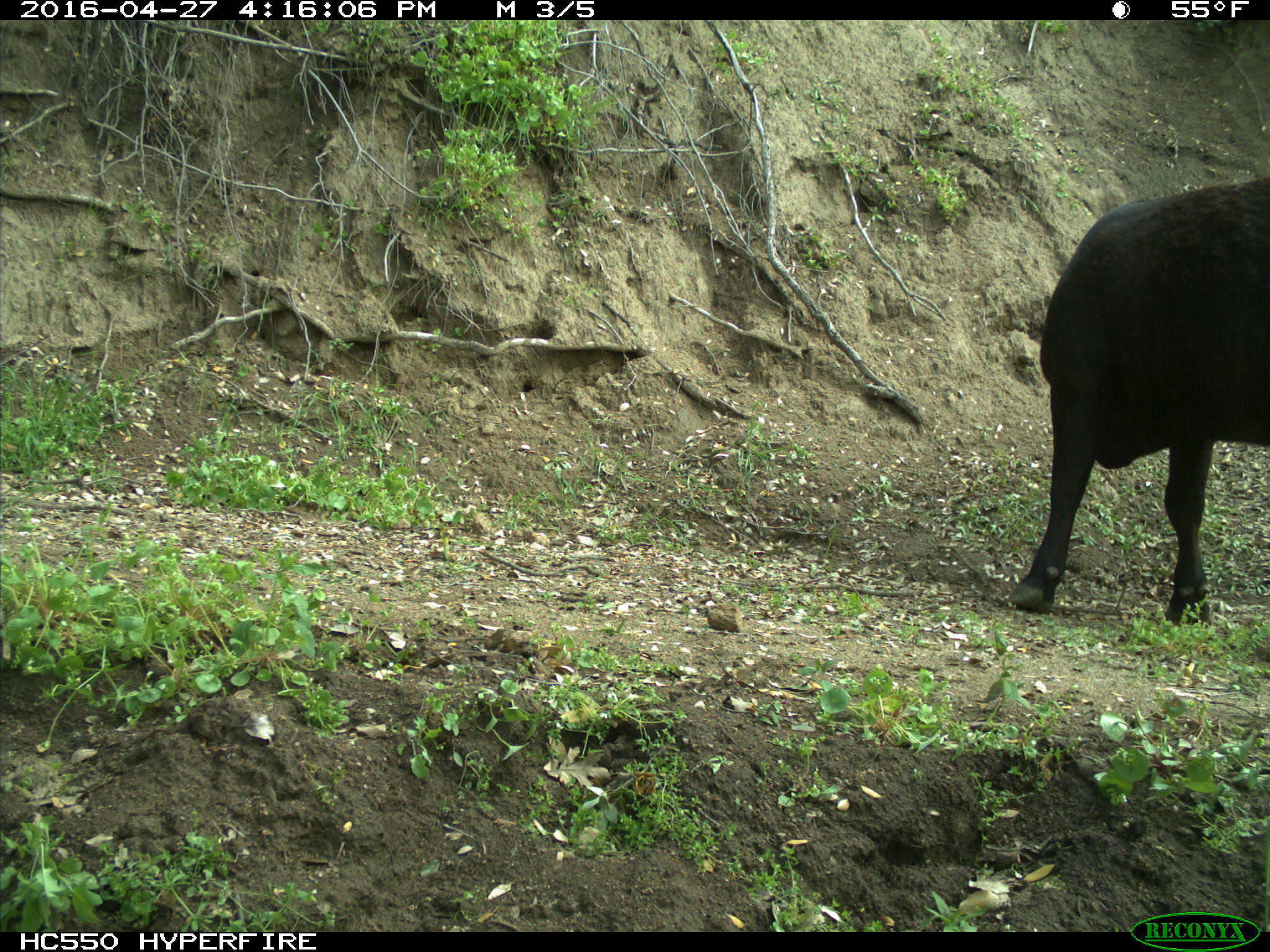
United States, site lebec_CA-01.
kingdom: Animalia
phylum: Chordata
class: Mammalia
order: Artiodactyla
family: Bovidae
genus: Bos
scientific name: Bos taurus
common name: domestic cow